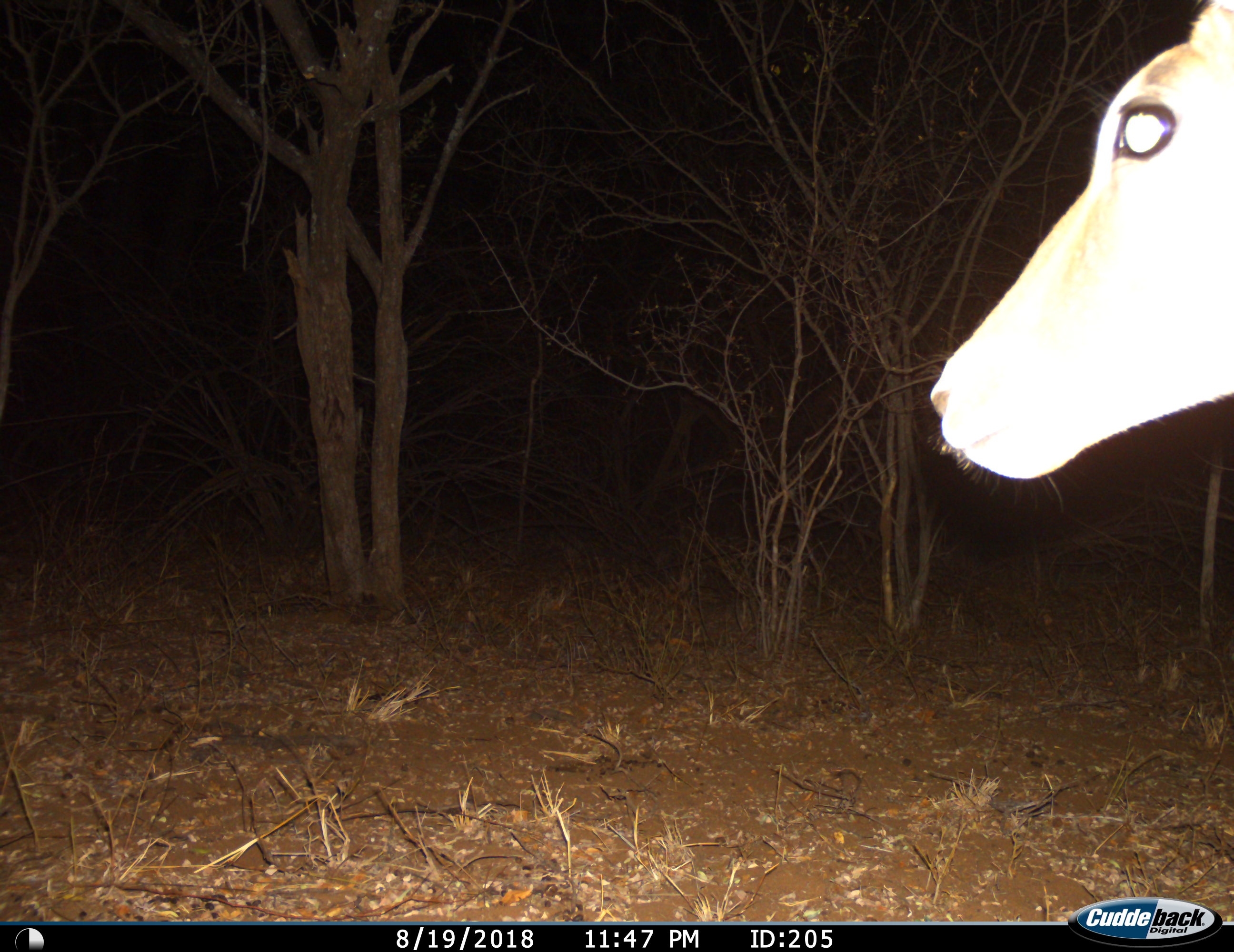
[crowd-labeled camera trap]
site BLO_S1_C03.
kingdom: Animalia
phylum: Chordata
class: Mammalia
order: Artiodactyla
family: Bovidae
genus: Aepyceros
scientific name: Aepyceros melampus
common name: impala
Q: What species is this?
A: Impala (Aepyceros melampus).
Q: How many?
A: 1.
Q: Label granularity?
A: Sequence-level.